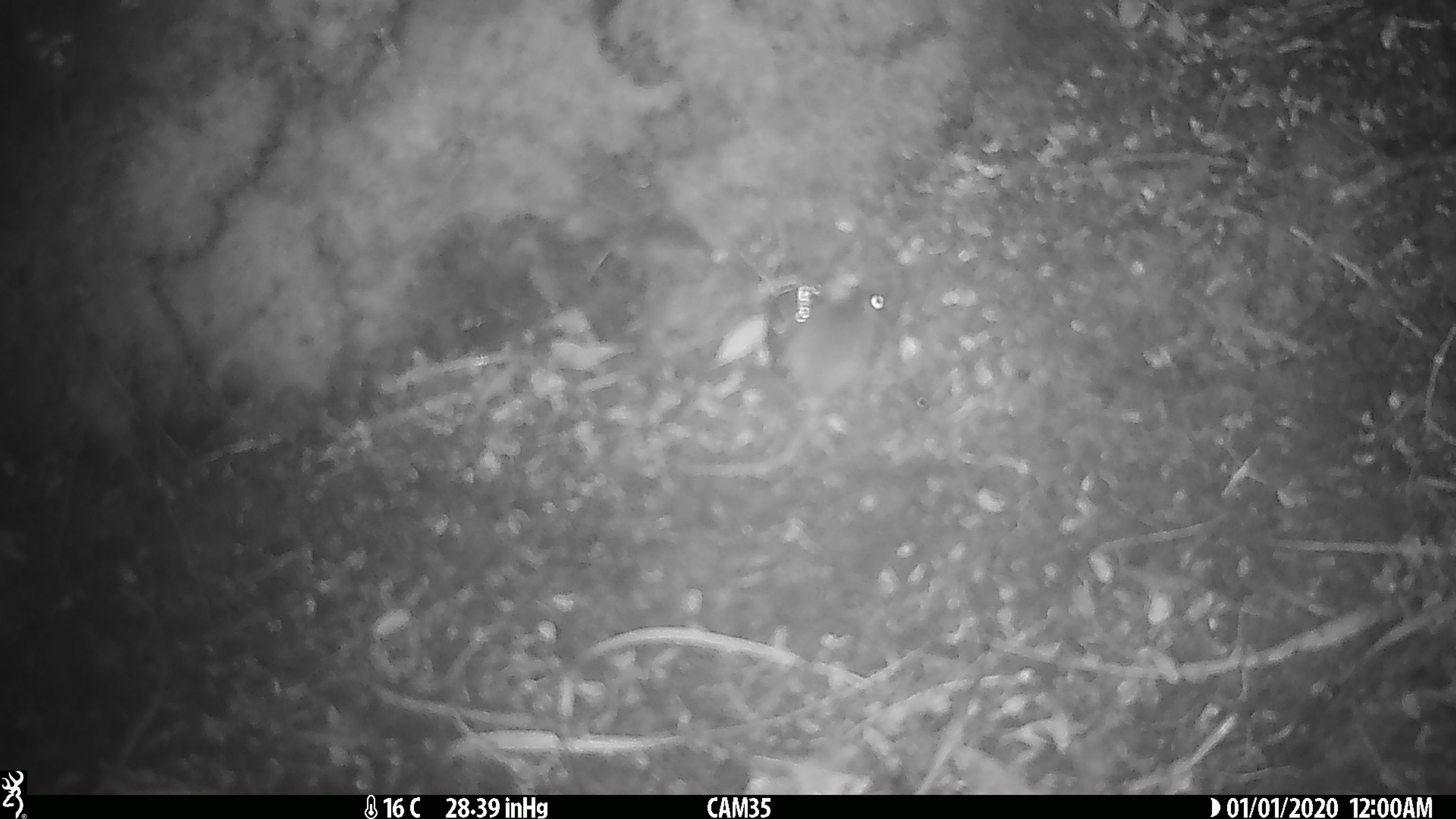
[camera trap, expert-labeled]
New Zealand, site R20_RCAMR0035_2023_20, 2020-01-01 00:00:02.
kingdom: Animalia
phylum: Chordata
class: Mammalia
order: Rodentia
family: Muridae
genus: Mus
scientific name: Mus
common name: mouse